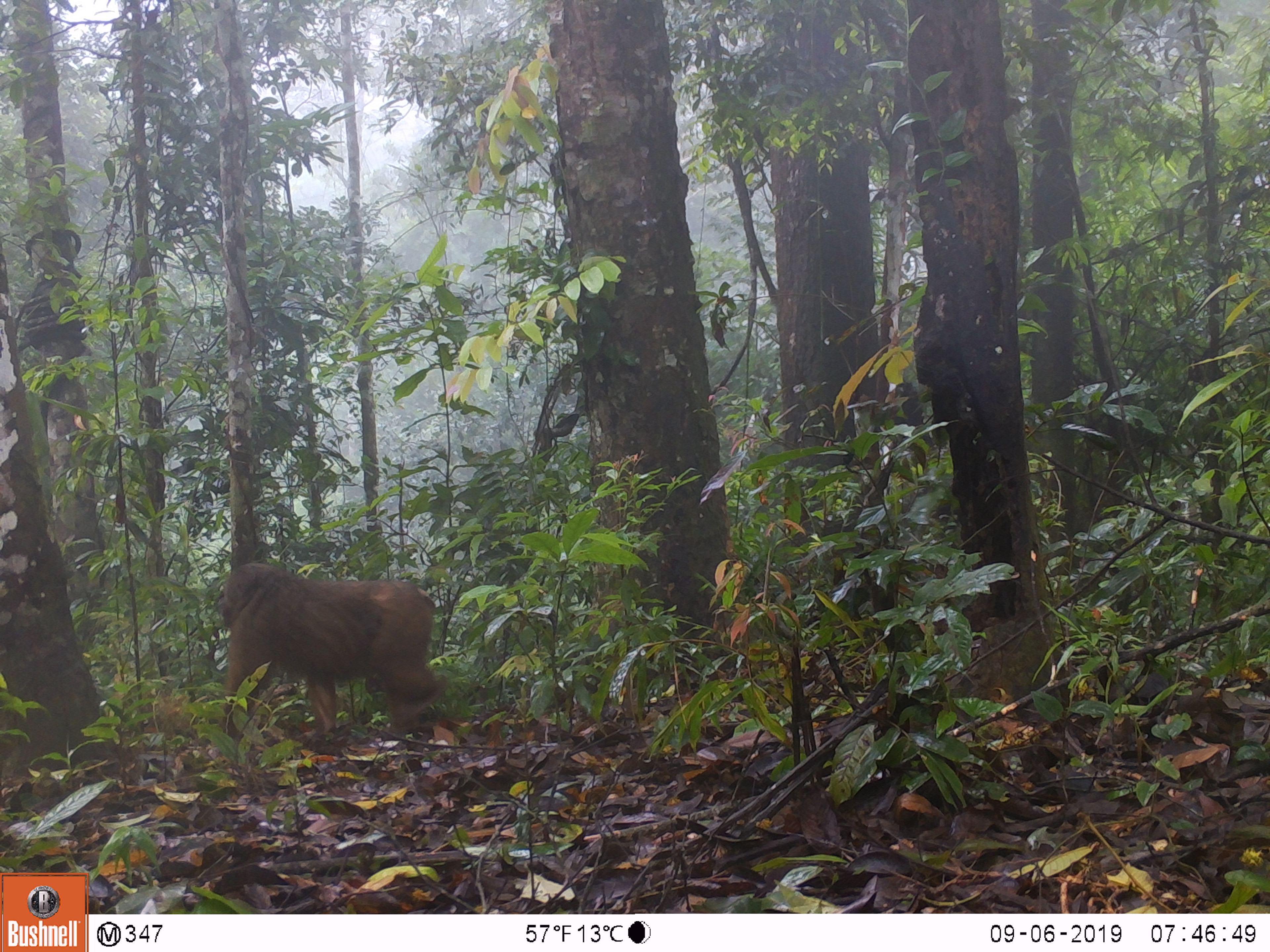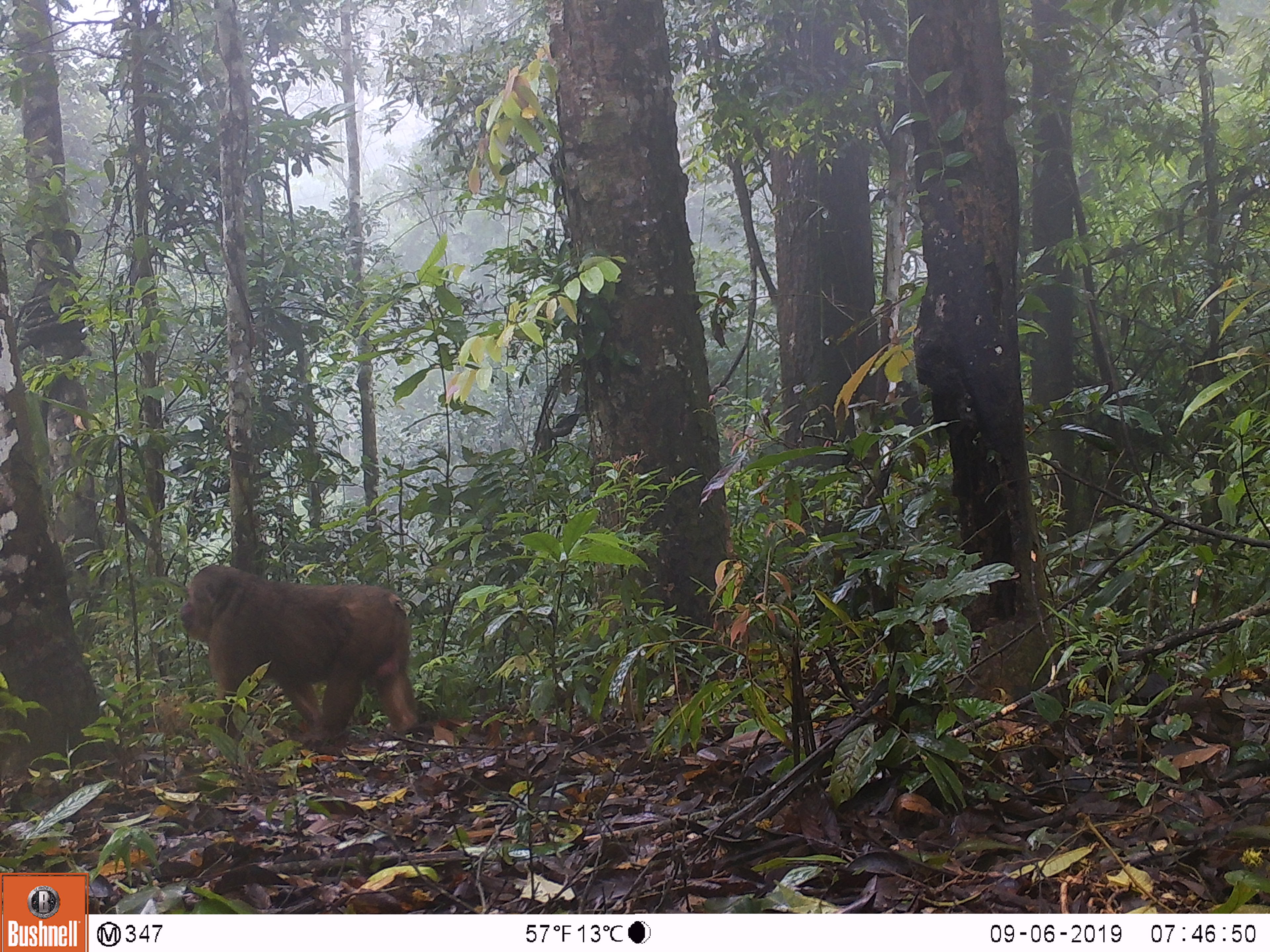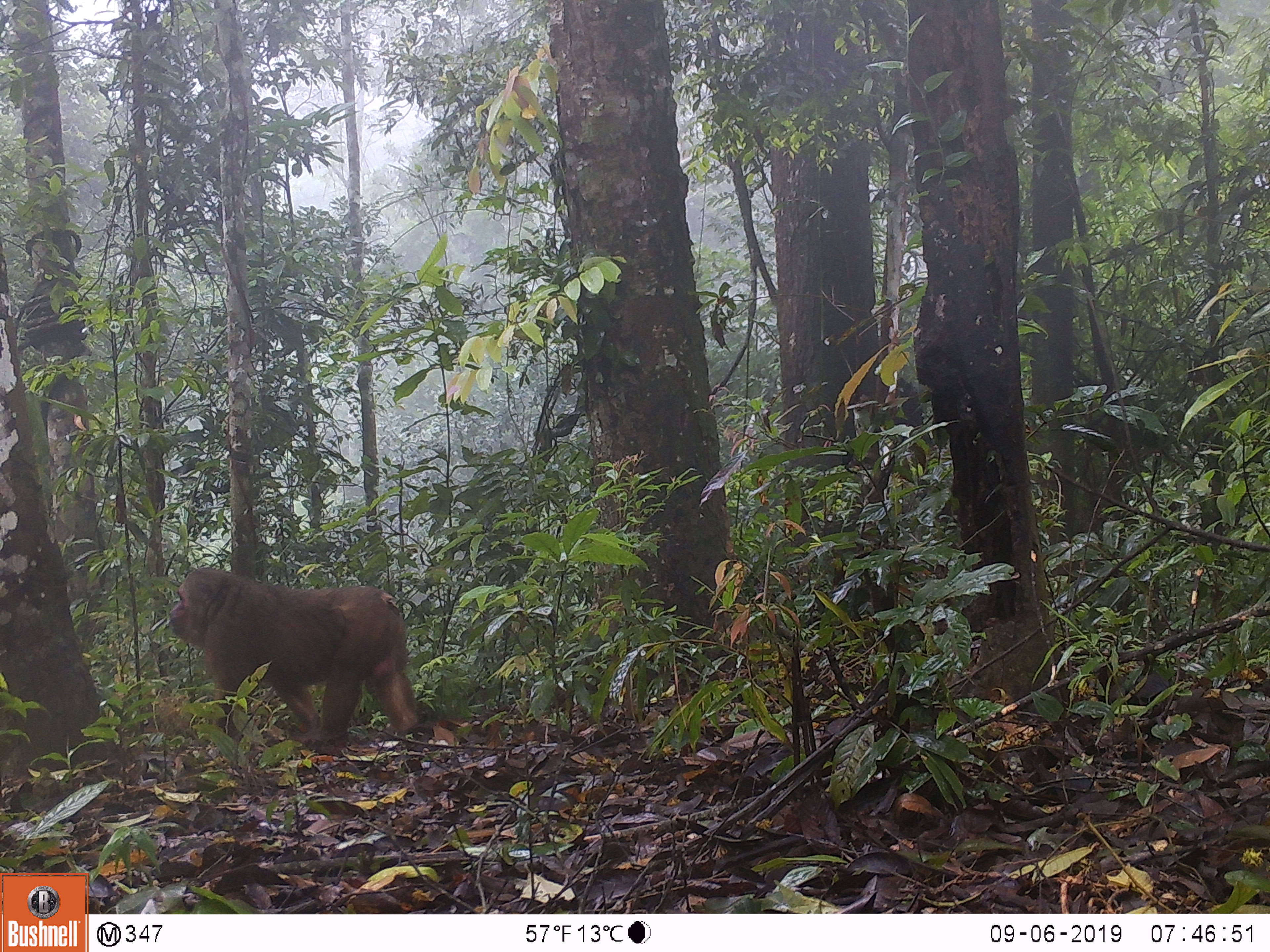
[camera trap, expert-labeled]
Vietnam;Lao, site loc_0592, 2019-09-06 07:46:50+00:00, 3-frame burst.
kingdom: Animalia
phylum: Chordata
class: Mammalia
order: Primates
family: Cercopithecidae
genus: Macaca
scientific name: Macaca arctoides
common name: stump-tailed macaque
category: stump tailed macaque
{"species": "stump tailed macaque (stump-tailed macaque) (Macaca arctoides)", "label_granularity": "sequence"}